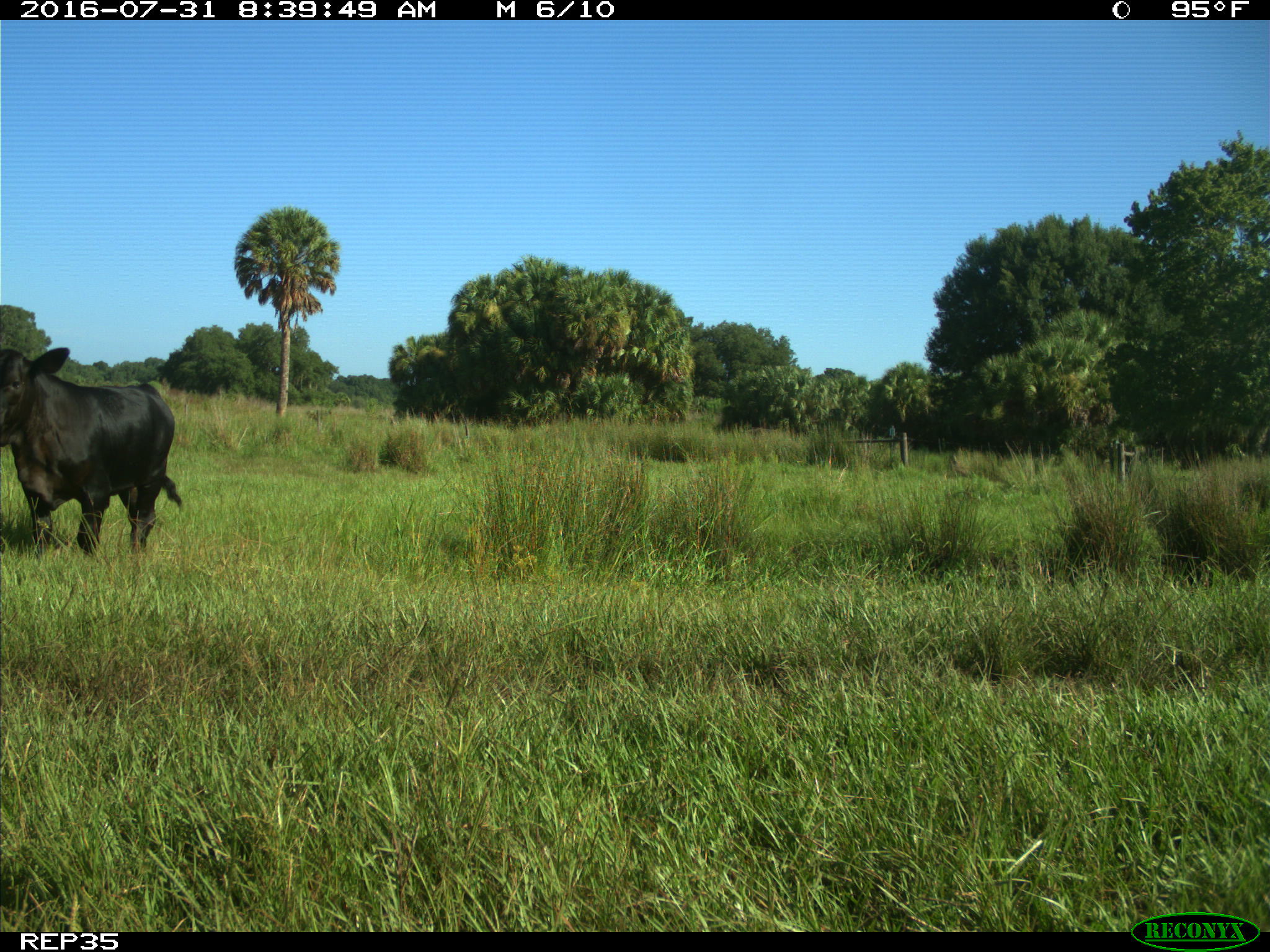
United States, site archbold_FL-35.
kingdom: Animalia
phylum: Chordata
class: Mammalia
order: Artiodactyla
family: Bovidae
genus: Bos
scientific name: Bos taurus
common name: domestic cow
Bos taurus (domestic cow).